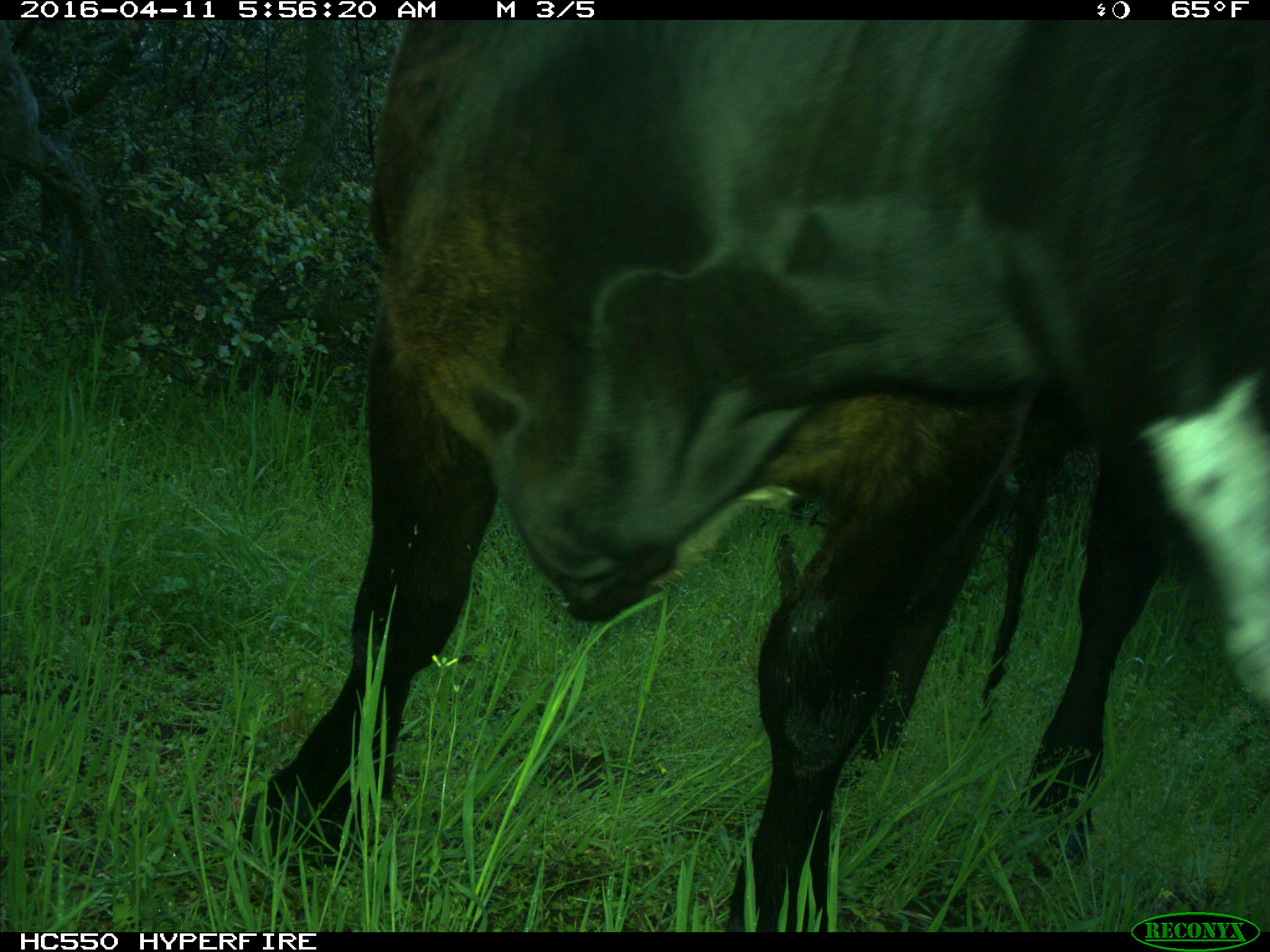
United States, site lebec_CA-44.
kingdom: Animalia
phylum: Chordata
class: Mammalia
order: Artiodactyla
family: Bovidae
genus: Bos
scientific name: Bos taurus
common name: domestic cow